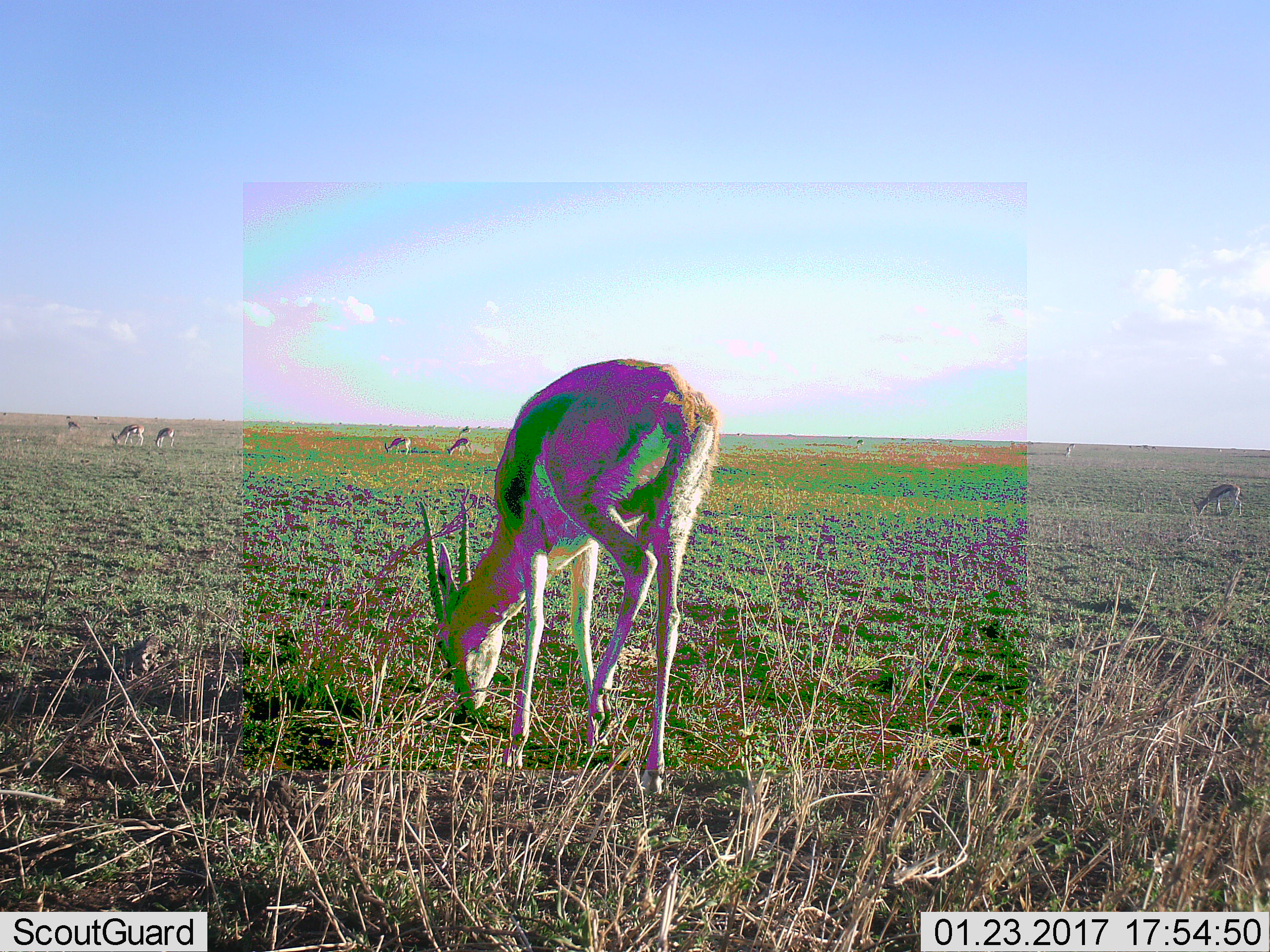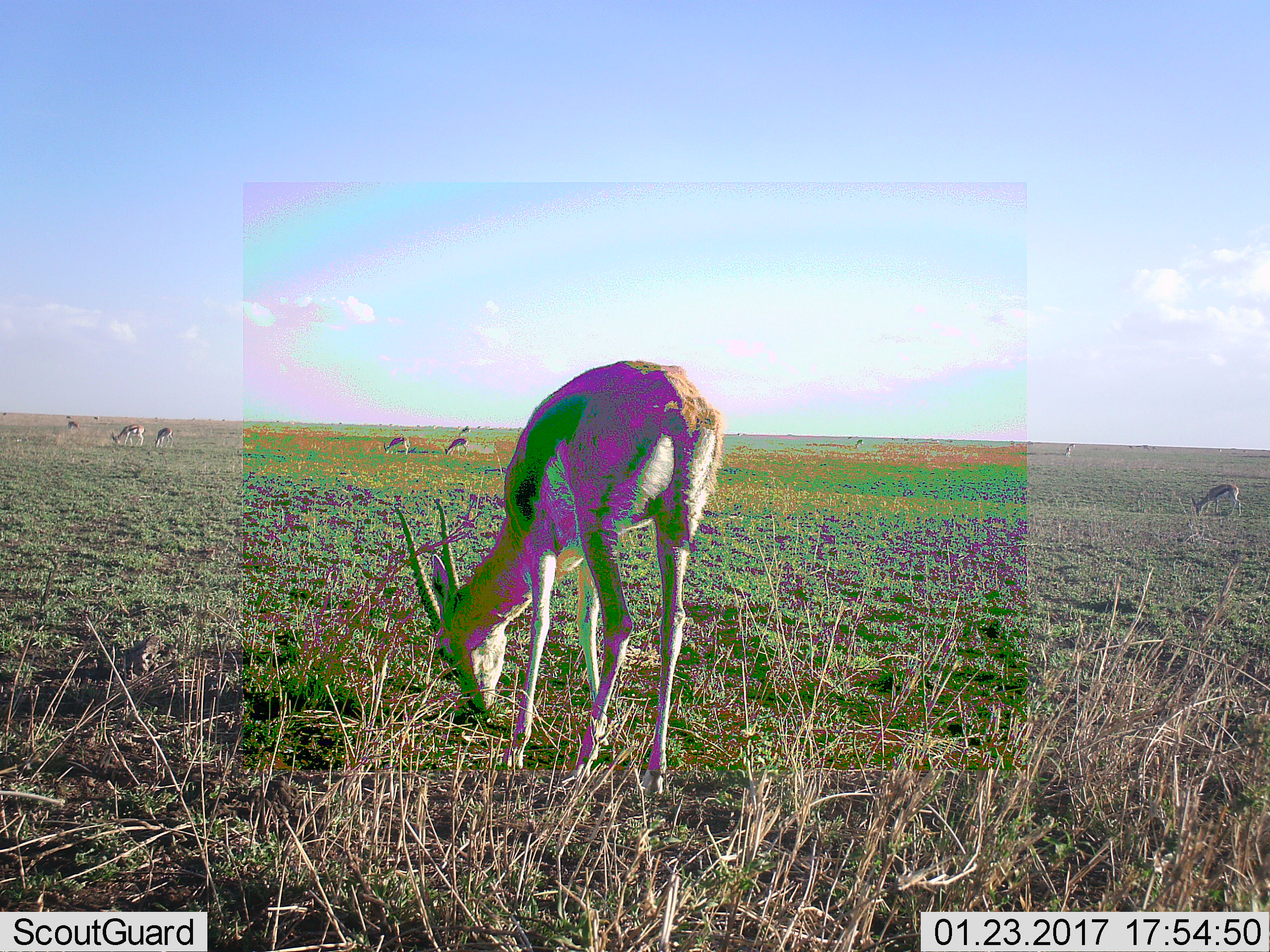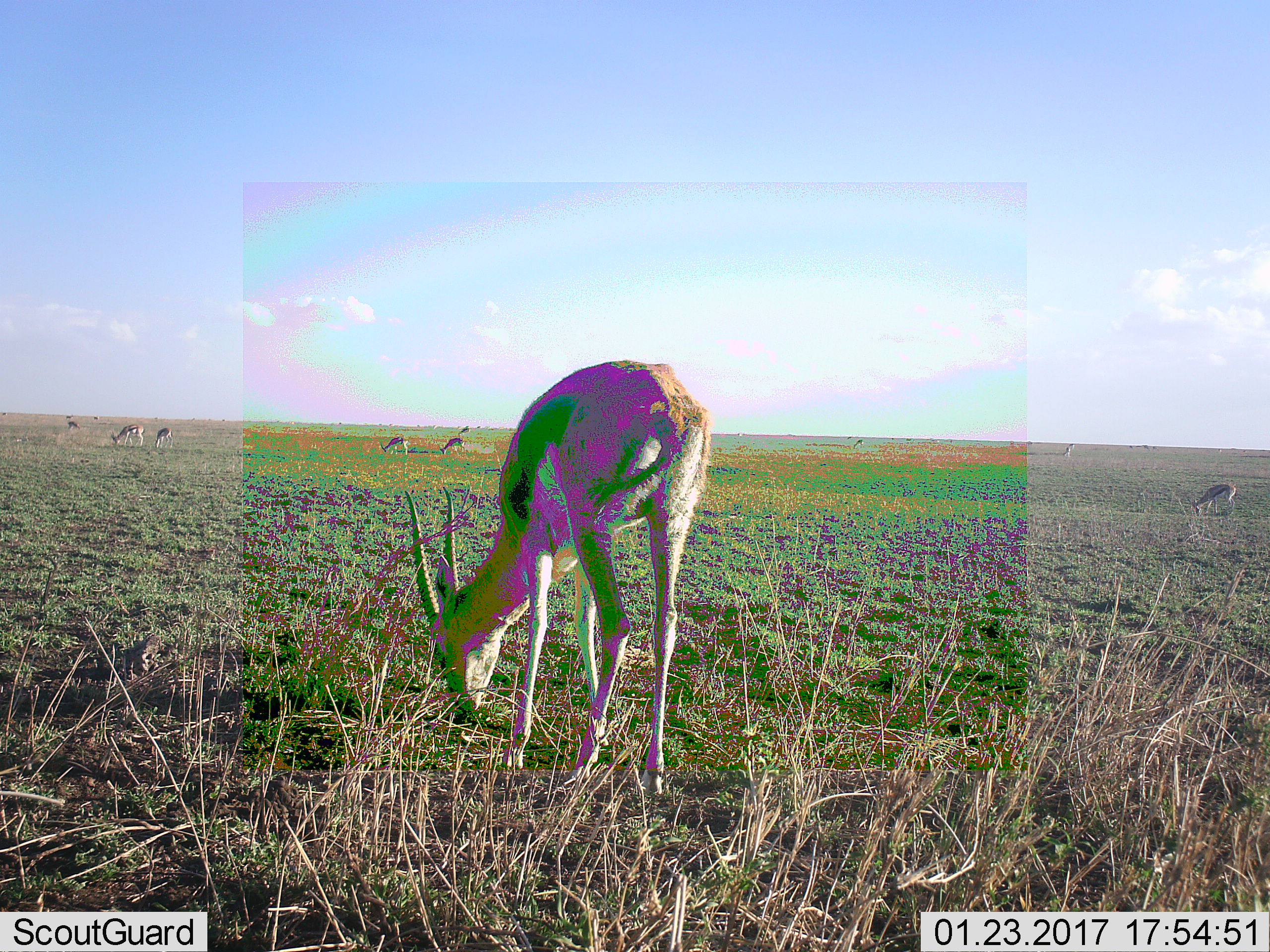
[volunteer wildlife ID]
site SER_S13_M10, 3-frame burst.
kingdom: Animalia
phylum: Chordata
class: Mammalia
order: Artiodactyla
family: Bovidae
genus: Eudorcas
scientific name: Eudorcas thomsonii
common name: thomson's gazelle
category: gazellethomsons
Gazellethomsons (thomson's gazelle) (Eudorcas thomsonii), count 9. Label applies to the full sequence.